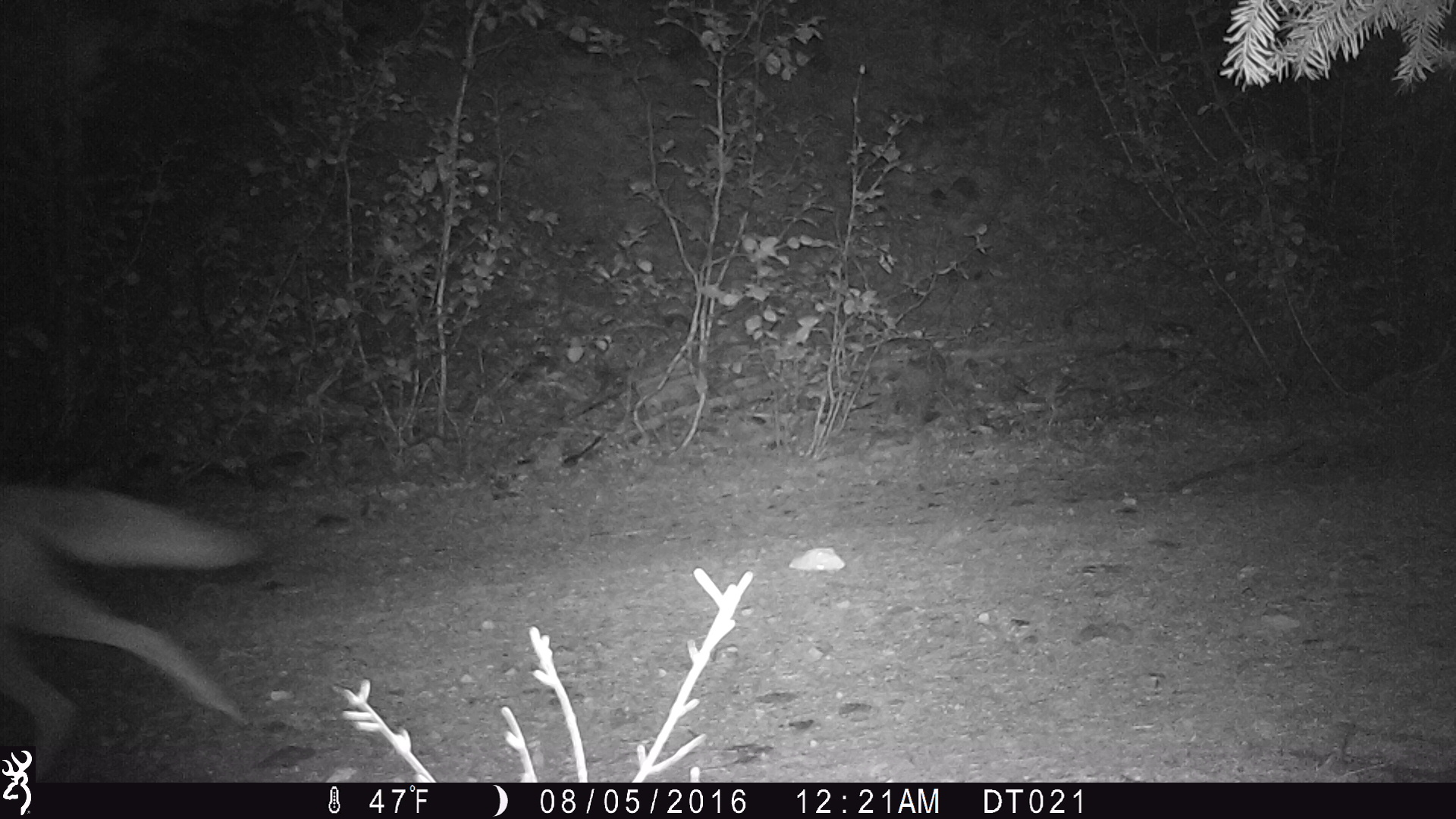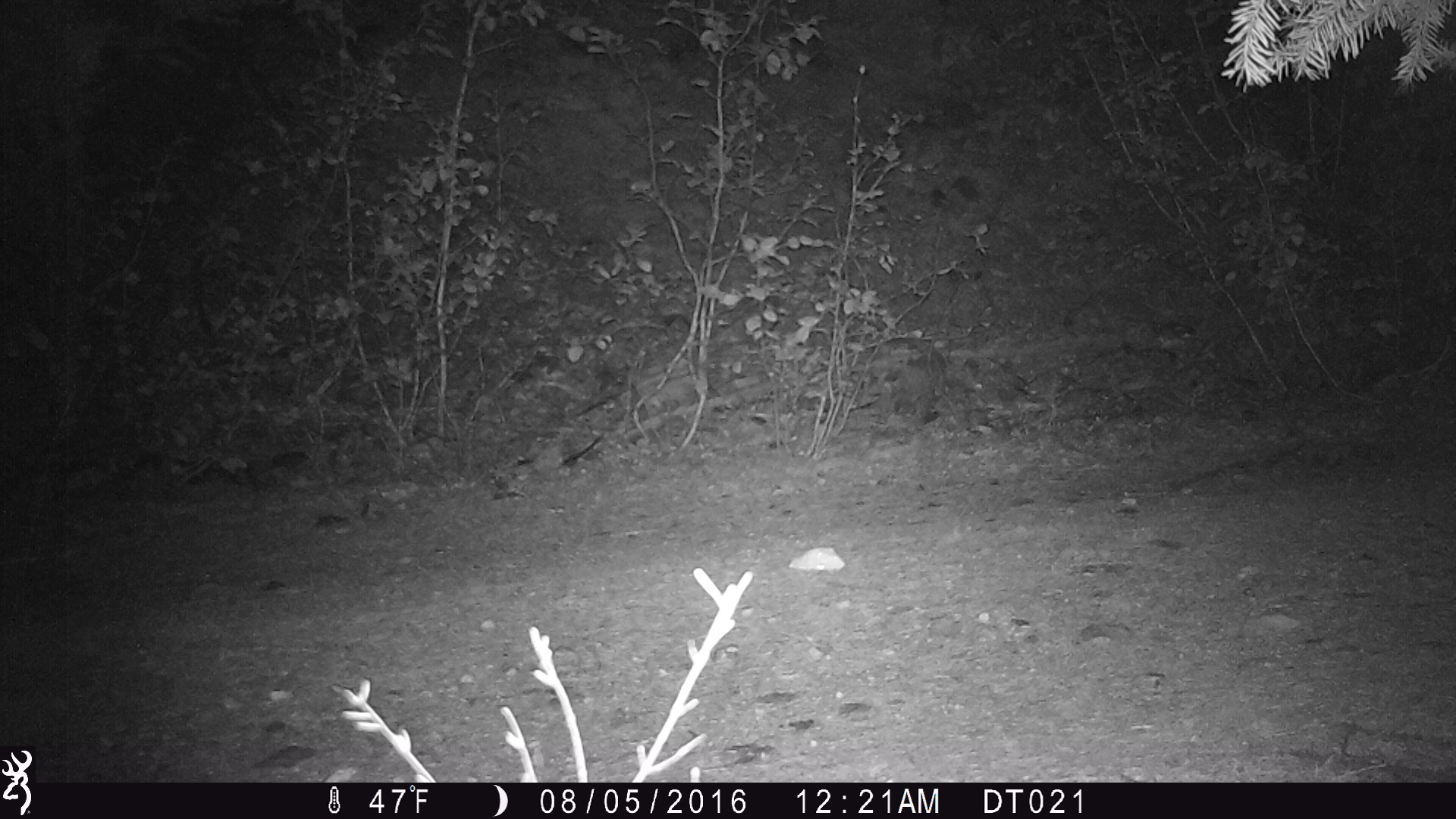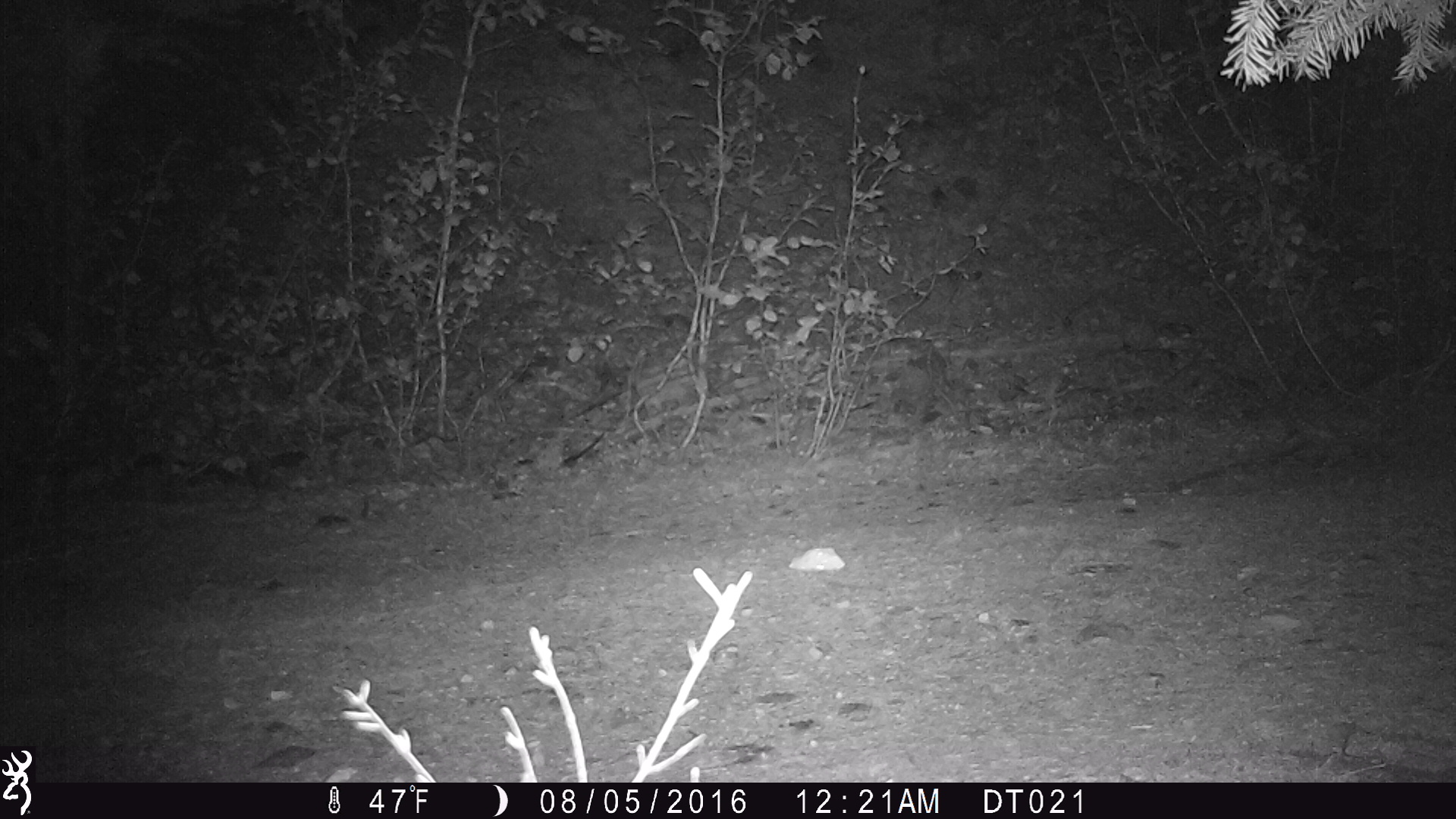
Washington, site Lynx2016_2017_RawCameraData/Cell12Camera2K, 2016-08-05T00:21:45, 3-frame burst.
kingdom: Animalia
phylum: Chordata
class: Mammalia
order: Carnivora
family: Canidae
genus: Canis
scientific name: Canis latrans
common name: coyote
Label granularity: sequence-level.